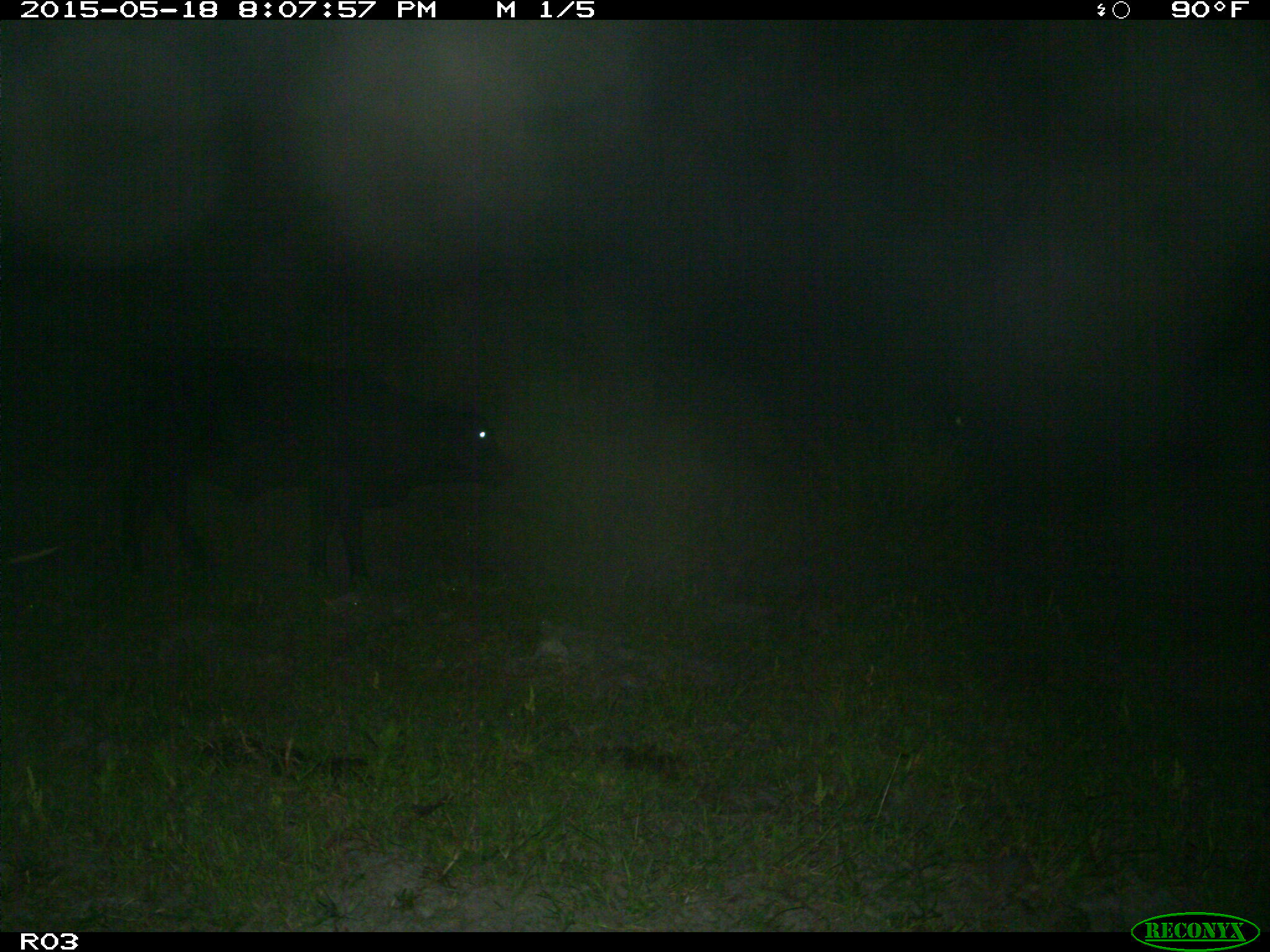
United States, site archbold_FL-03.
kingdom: Animalia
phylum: Chordata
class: Mammalia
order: Artiodactyla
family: Bovidae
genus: Bos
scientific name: Bos taurus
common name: domestic cow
Bos taurus (domestic cow).